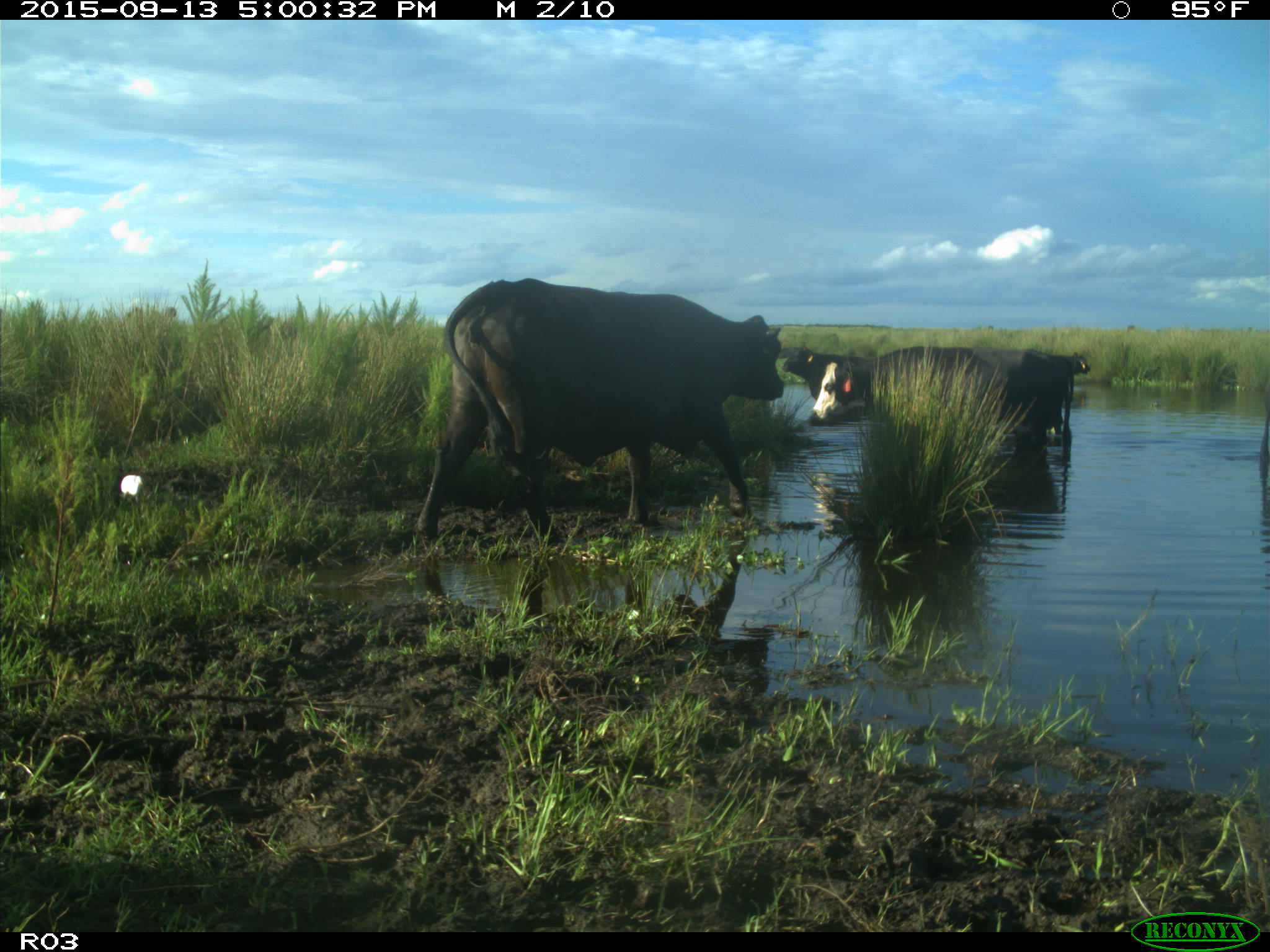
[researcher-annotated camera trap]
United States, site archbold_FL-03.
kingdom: Animalia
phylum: Chordata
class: Mammalia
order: Artiodactyla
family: Bovidae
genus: Bos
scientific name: Bos taurus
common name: domestic cow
Bos taurus (domestic cow).